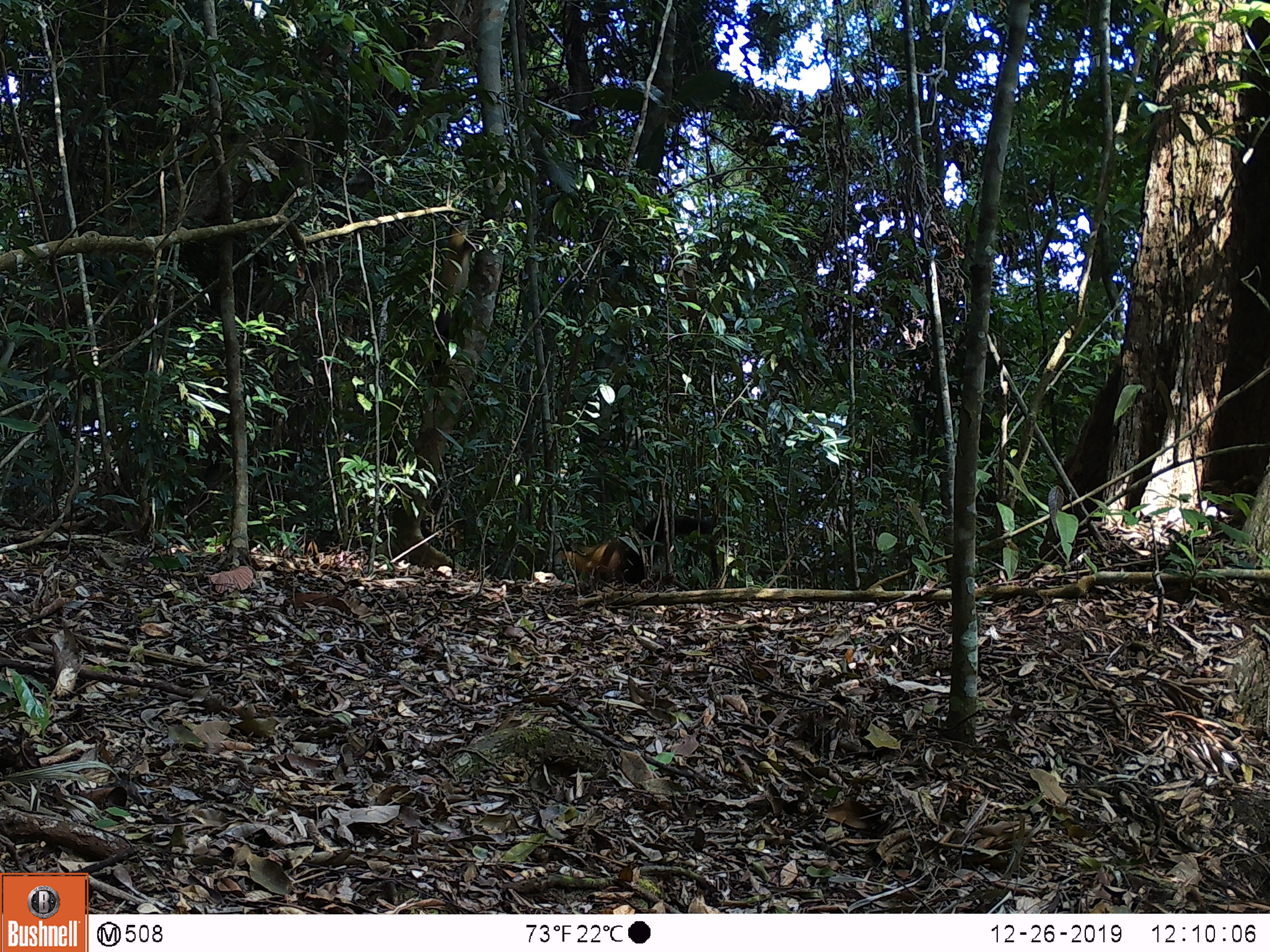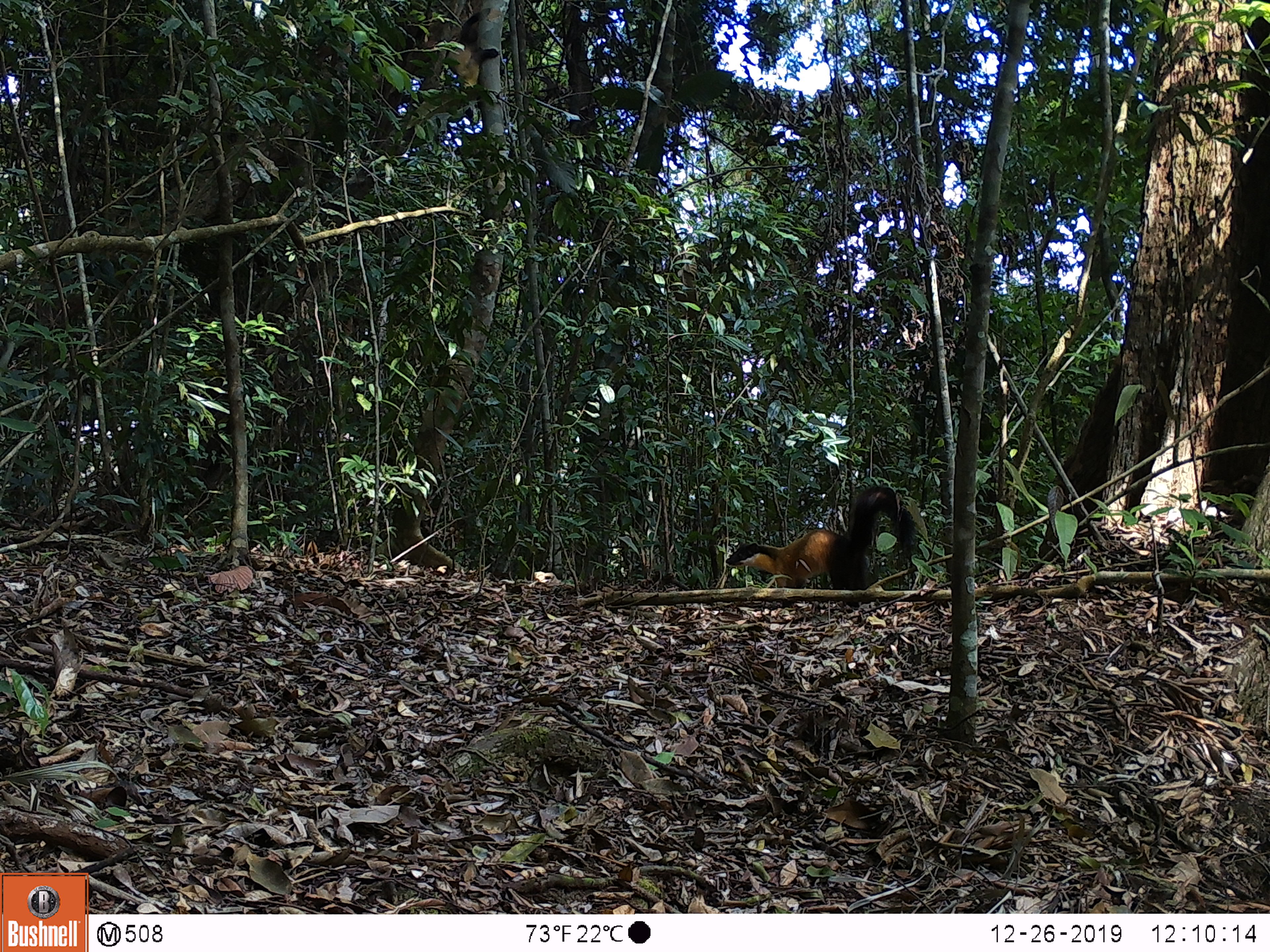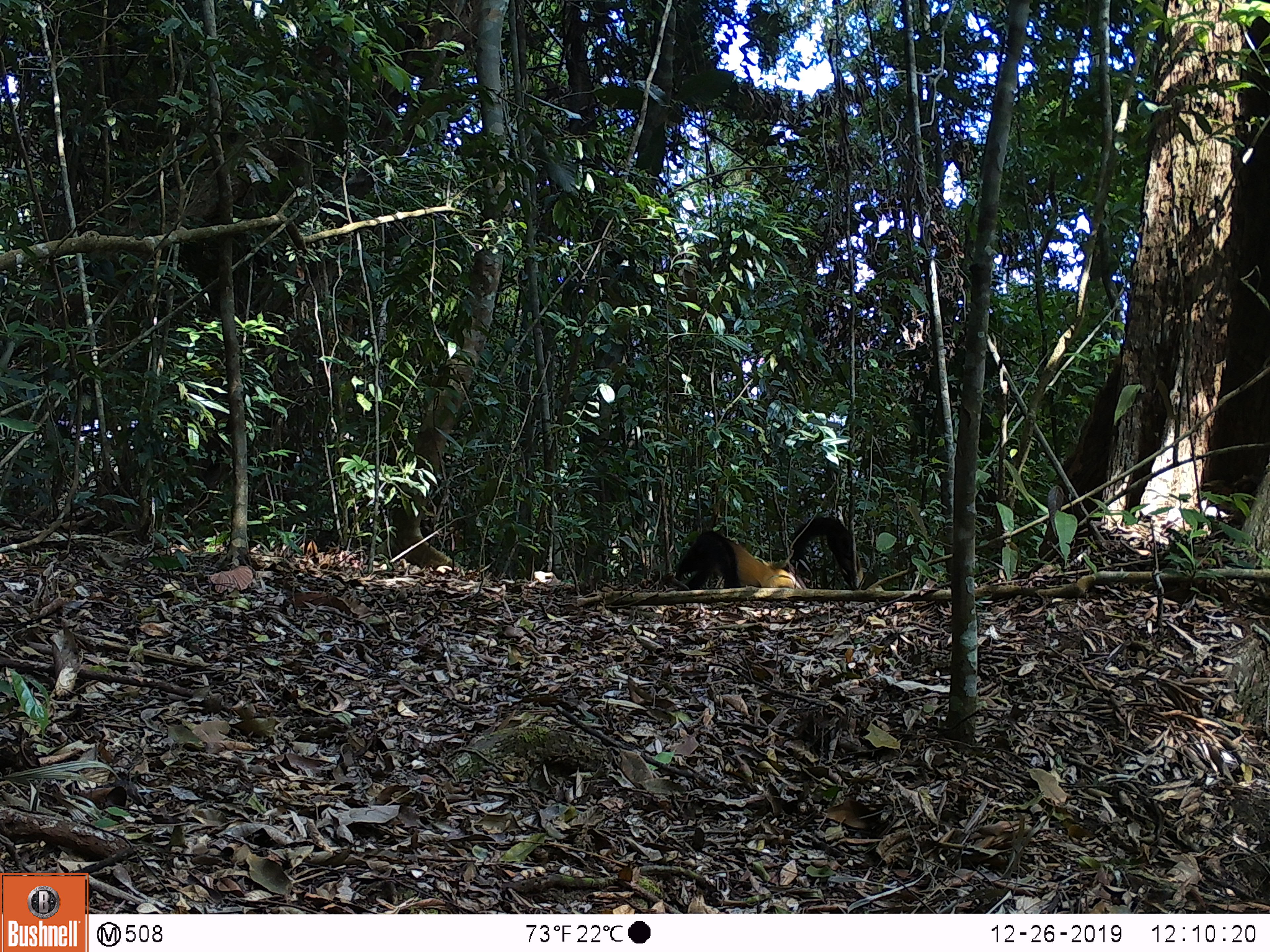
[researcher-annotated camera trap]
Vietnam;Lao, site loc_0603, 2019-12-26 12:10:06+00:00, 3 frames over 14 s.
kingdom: Animalia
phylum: Chordata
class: Mammalia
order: Carnivora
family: Mustelidae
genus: Martes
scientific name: Martes flavigula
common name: yellow-throated marten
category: yellow throated marten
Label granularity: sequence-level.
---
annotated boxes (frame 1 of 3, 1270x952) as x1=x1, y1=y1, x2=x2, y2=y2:
yellow throated marten: x1=561, y1=515, x2=713, y2=584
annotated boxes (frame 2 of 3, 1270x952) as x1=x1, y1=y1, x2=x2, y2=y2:
yellow throated marten: x1=725, y1=487, x2=913, y2=590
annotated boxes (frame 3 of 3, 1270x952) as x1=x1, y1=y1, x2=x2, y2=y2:
yellow throated marten: x1=677, y1=517, x2=856, y2=590